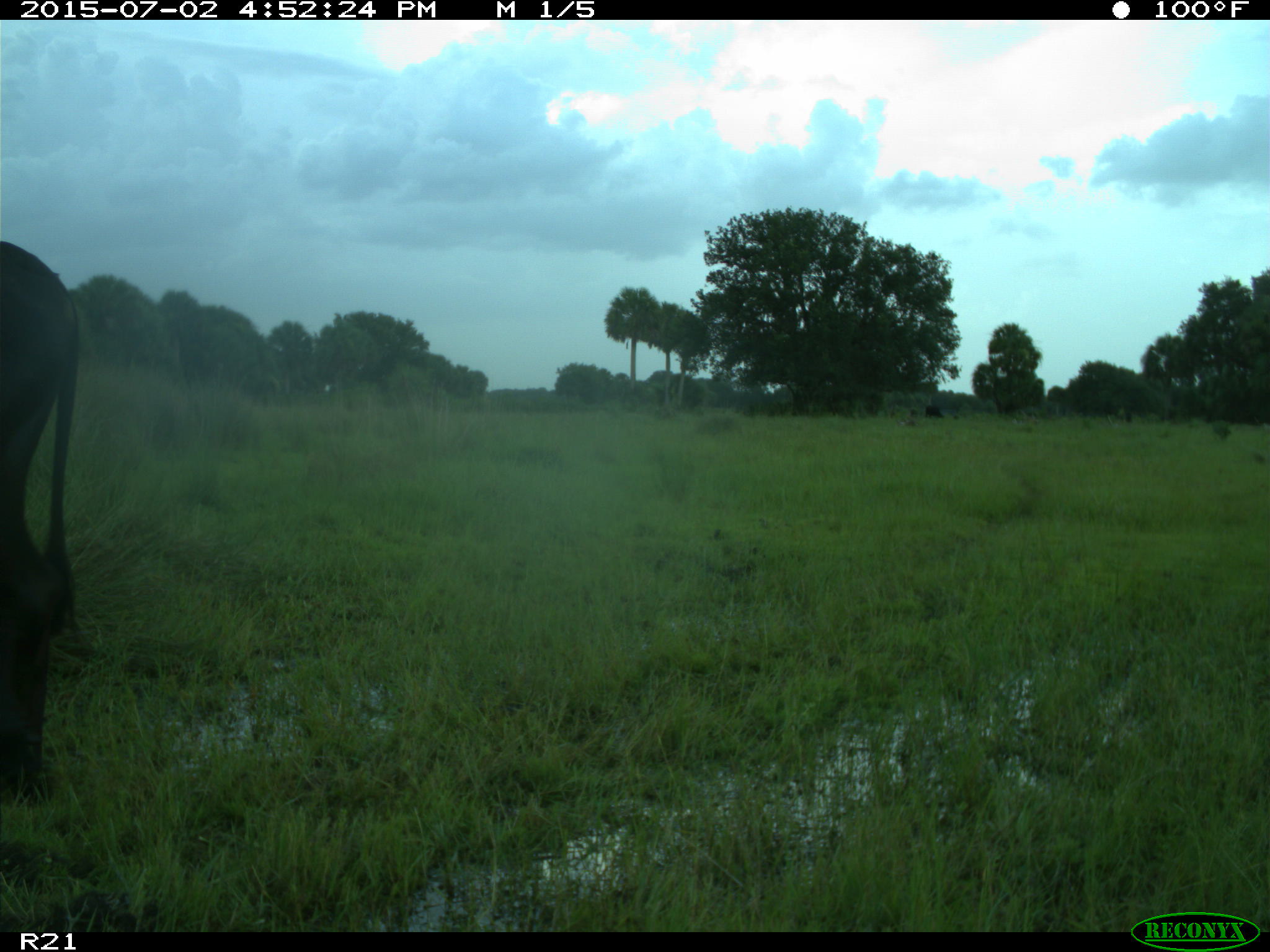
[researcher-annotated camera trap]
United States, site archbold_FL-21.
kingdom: Animalia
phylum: Chordata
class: Mammalia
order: Artiodactyla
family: Bovidae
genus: Bos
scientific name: Bos taurus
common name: domestic cow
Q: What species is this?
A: Bos taurus (domestic cow).